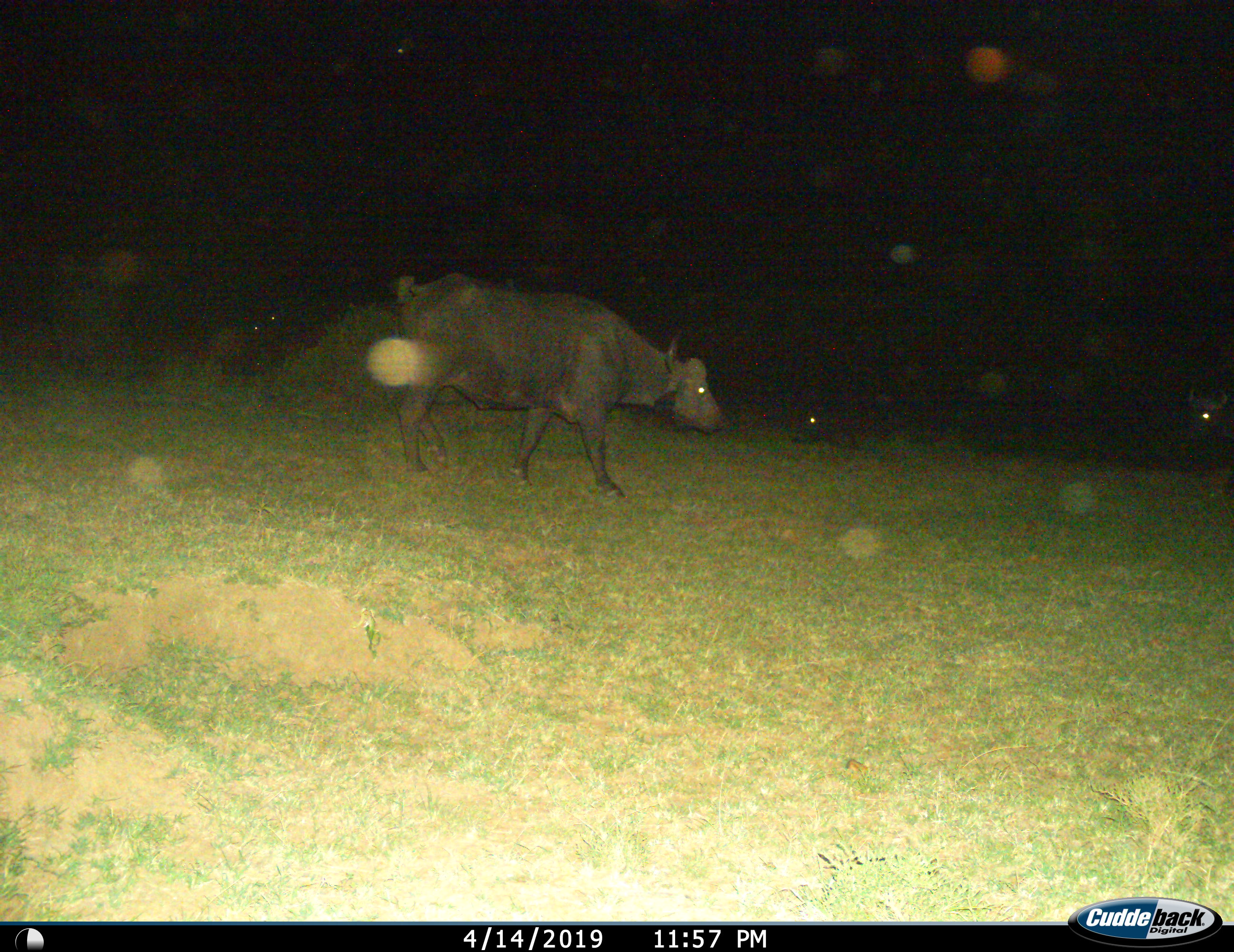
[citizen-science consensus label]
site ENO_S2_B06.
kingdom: Animalia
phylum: Chordata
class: Mammalia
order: Artiodactyla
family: Bovidae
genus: Syncerus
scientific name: Syncerus caffer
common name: african buffalo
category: buffalo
Buffalo (african buffalo) (Syncerus caffer), count 1. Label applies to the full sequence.